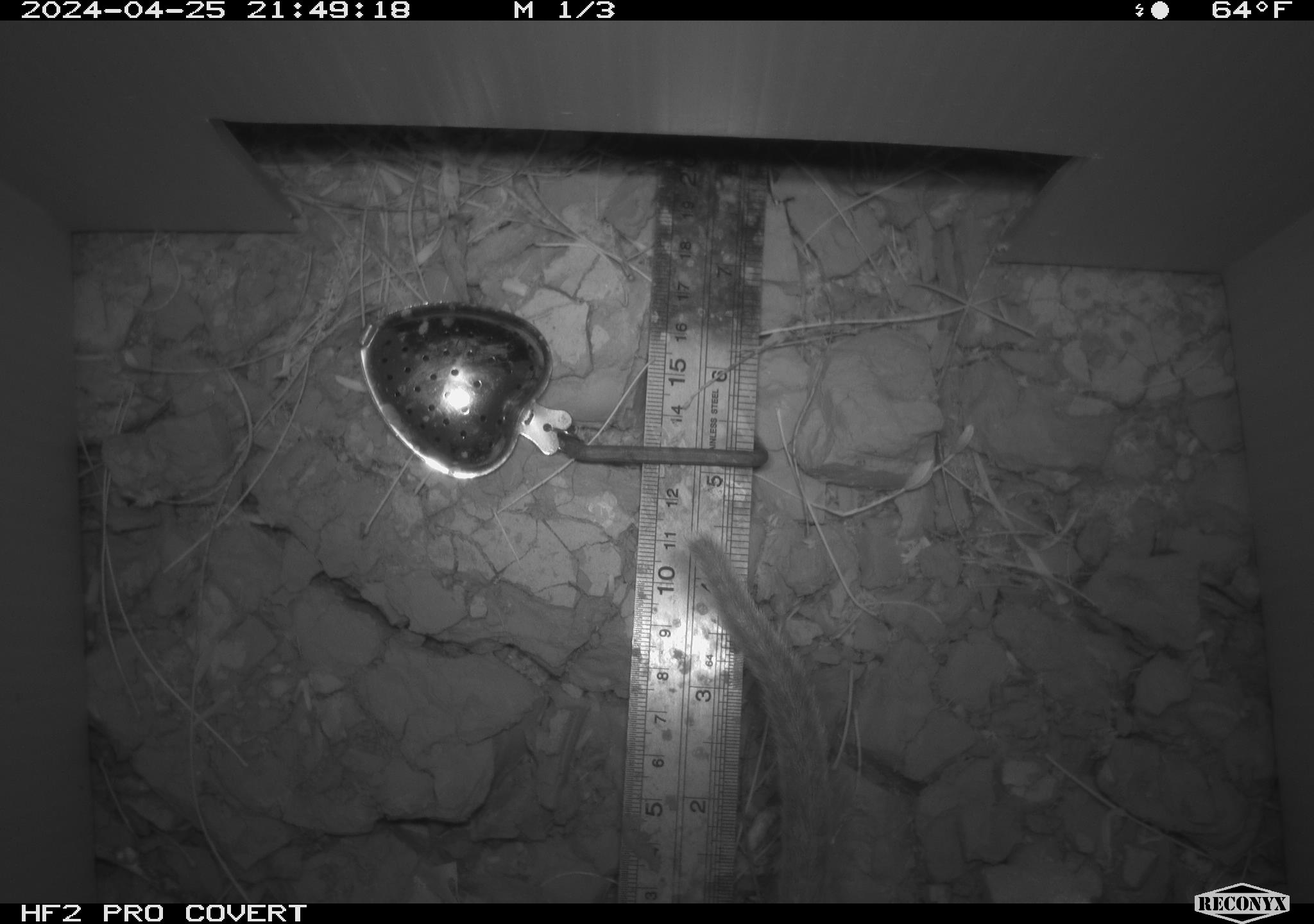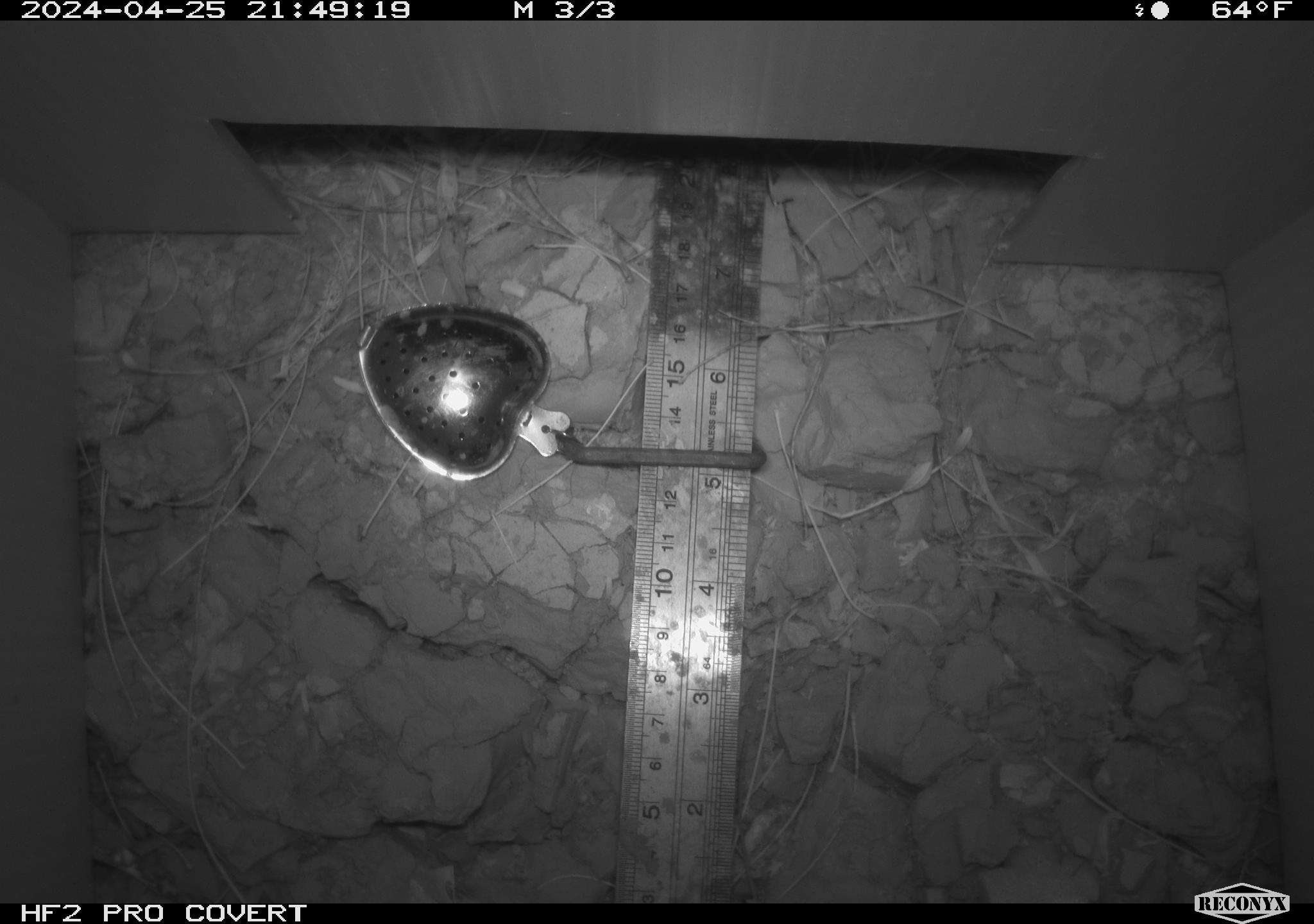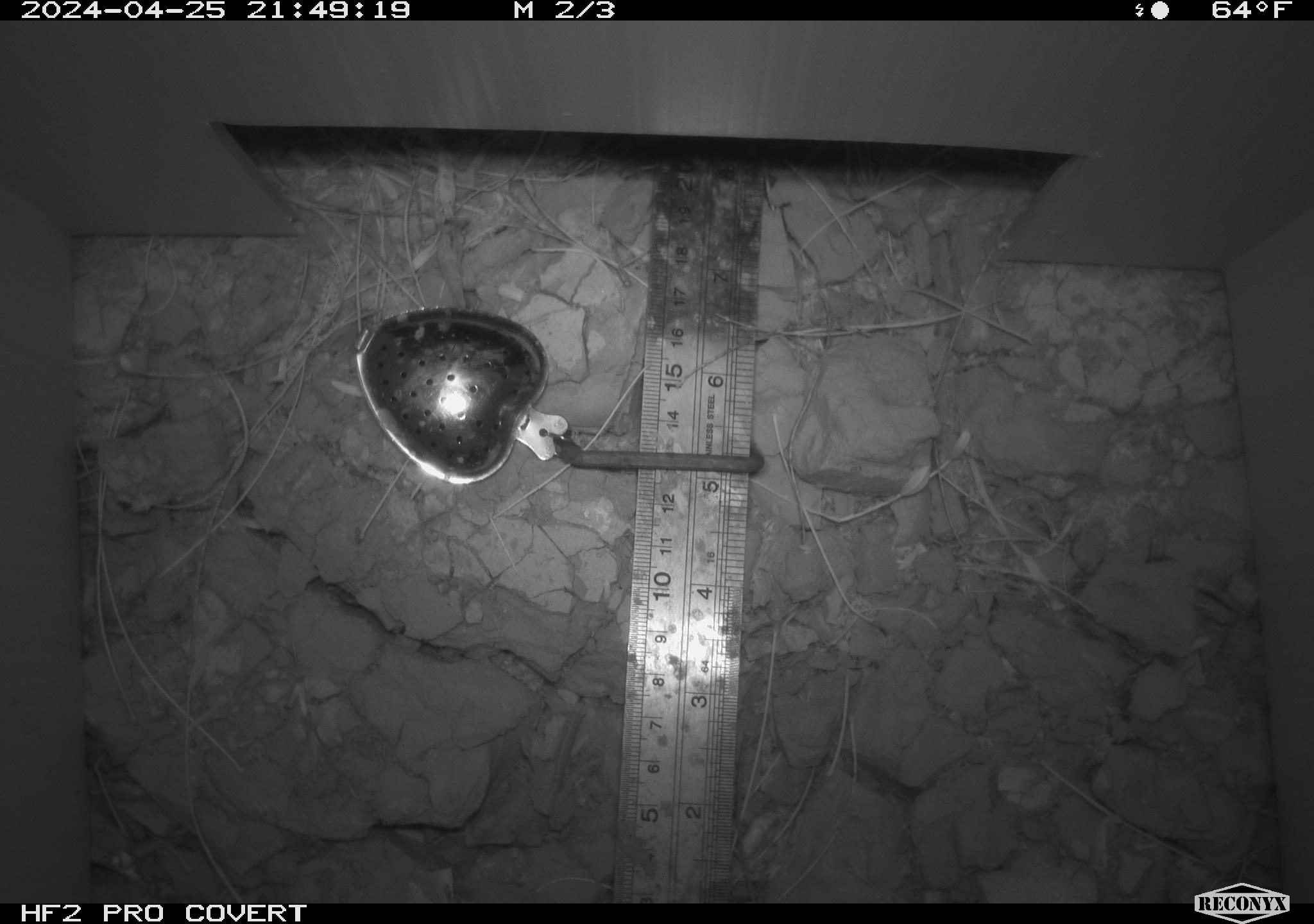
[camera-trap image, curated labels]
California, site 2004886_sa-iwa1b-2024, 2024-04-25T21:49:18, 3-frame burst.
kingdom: Animalia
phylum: Chordata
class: Mammalia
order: Rodentia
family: Cricetidae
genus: Neotoma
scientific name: Neotoma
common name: pack rat or woodrat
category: neotoma species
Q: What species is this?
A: Neotoma species (pack rat or woodrat) (Neotoma).